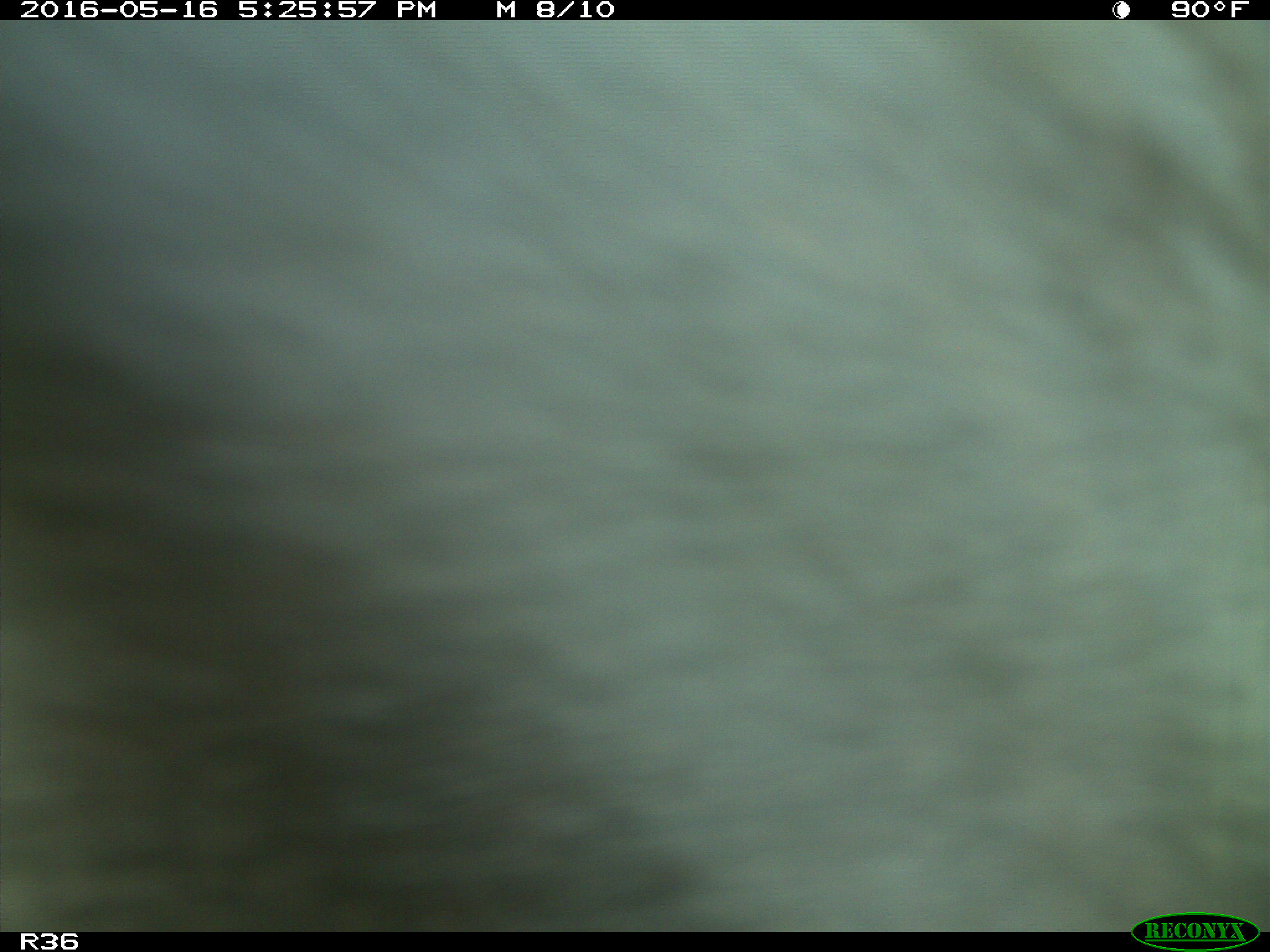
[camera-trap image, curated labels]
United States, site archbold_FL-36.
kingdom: Animalia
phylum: Chordata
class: Mammalia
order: Artiodactyla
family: Bovidae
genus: Bos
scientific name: Bos taurus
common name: domestic cow